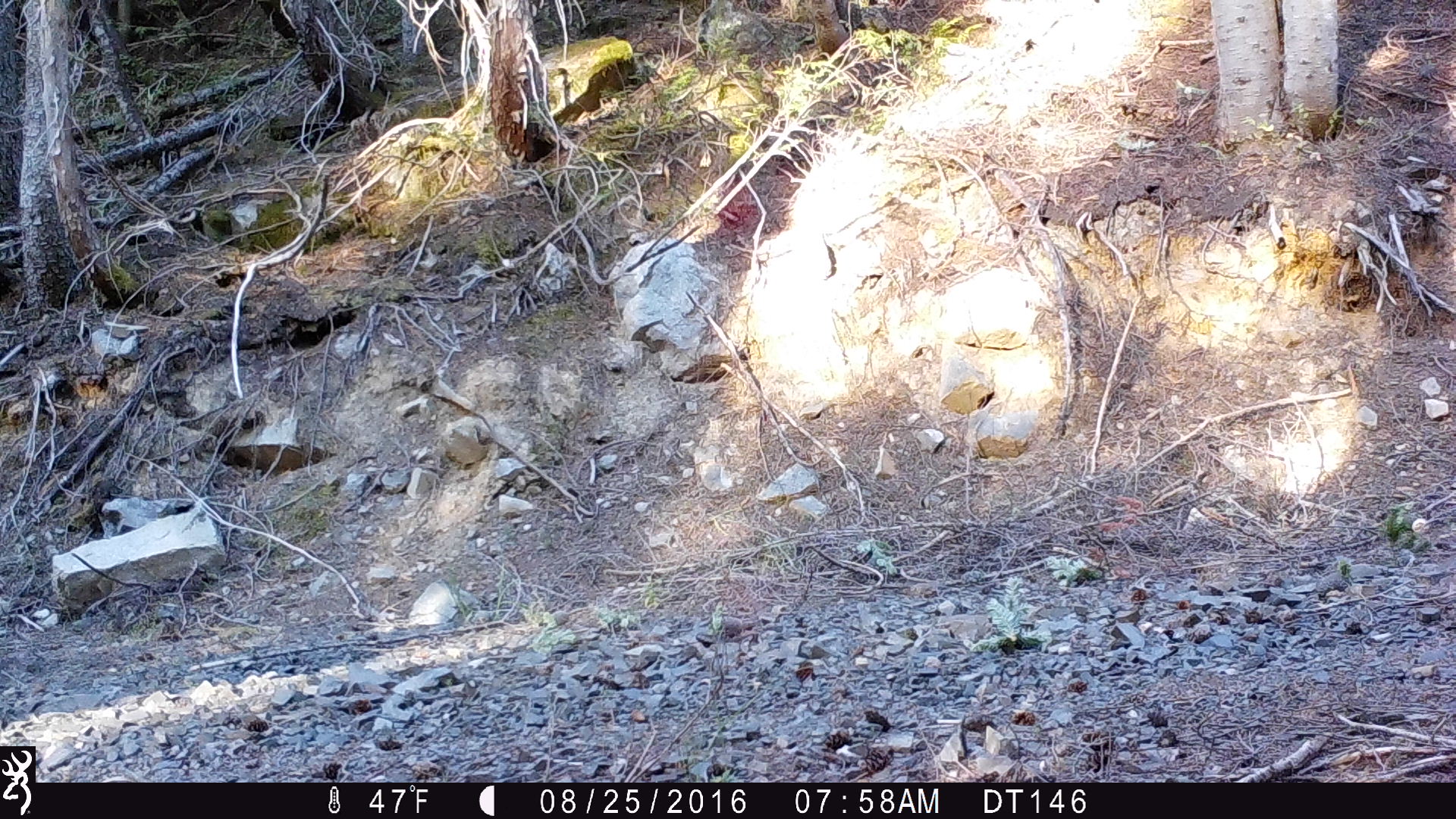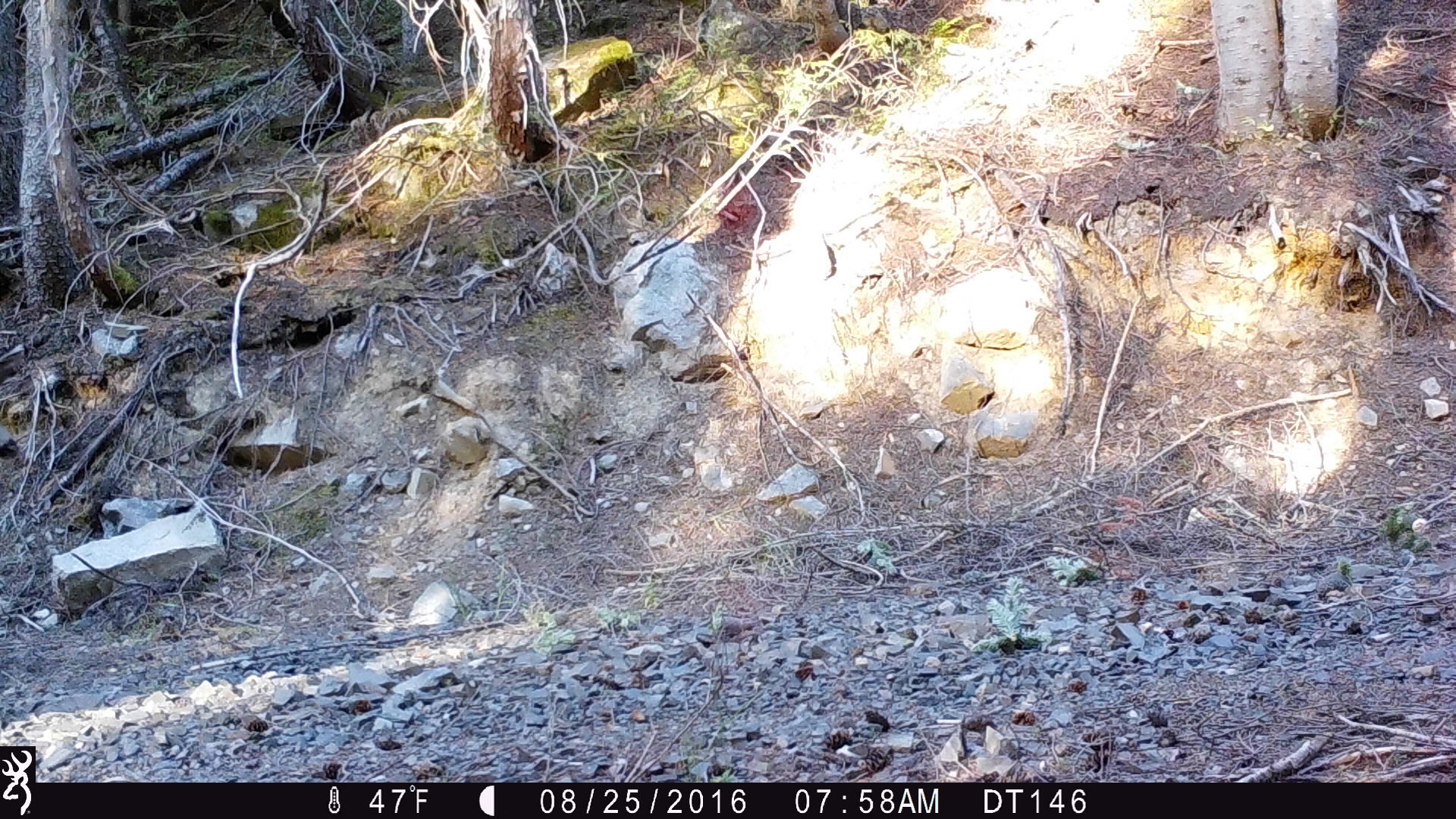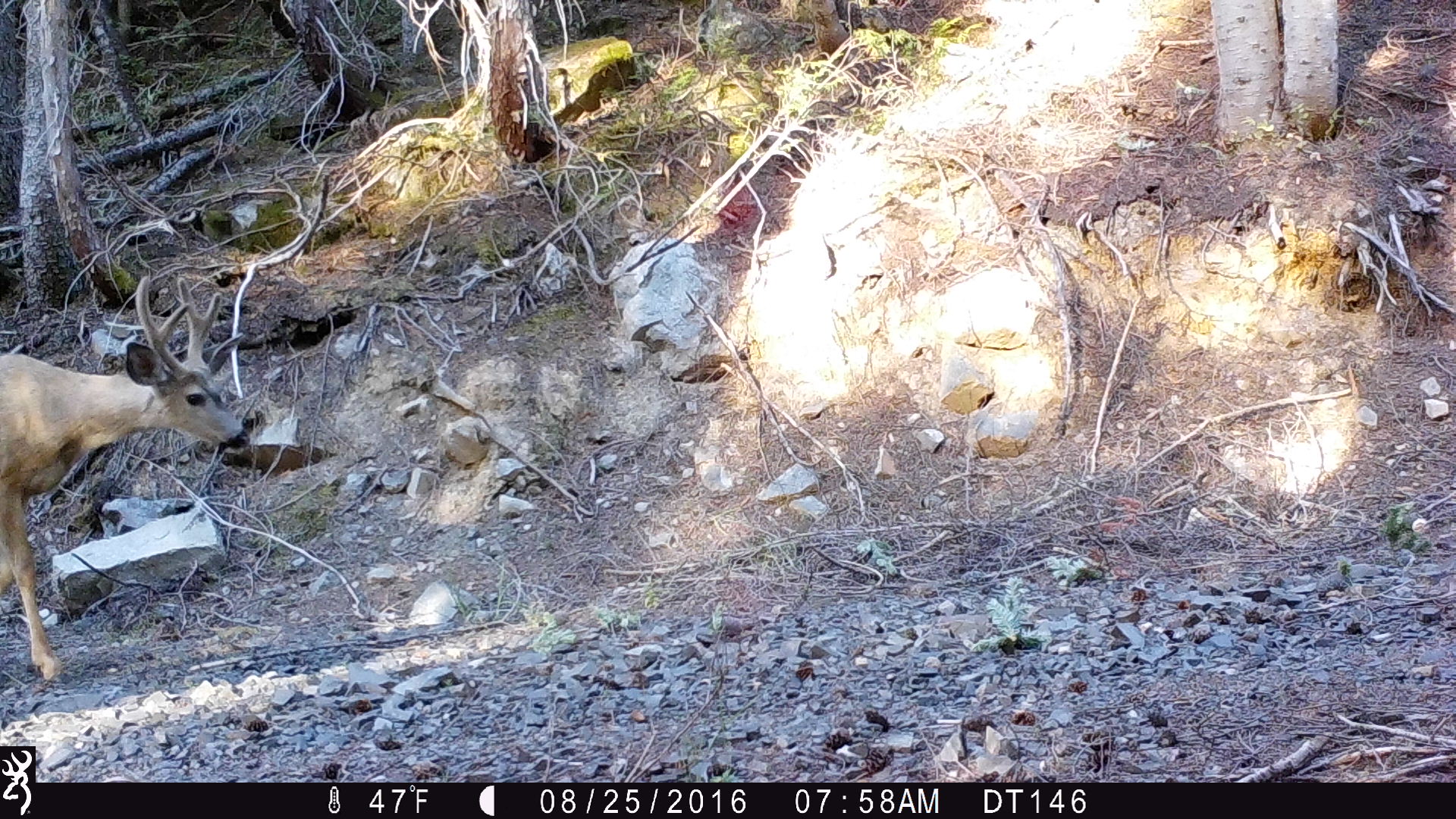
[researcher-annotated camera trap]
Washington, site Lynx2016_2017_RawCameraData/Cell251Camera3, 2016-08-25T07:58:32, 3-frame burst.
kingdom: Animalia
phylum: Chordata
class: Mammalia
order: Artiodactyla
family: Cervidae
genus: Odocoileus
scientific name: Odocoileus hemionus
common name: mule deer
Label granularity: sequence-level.